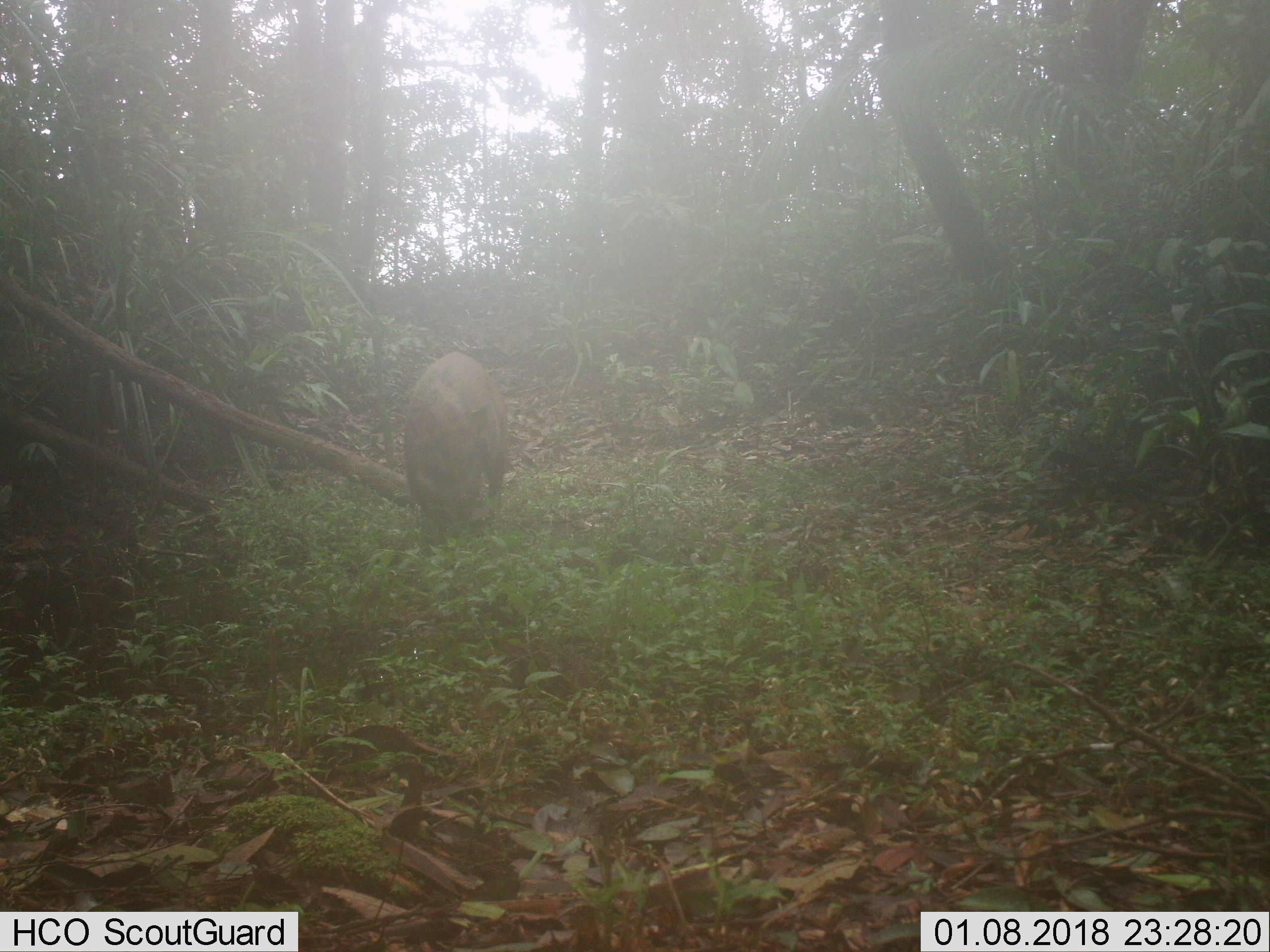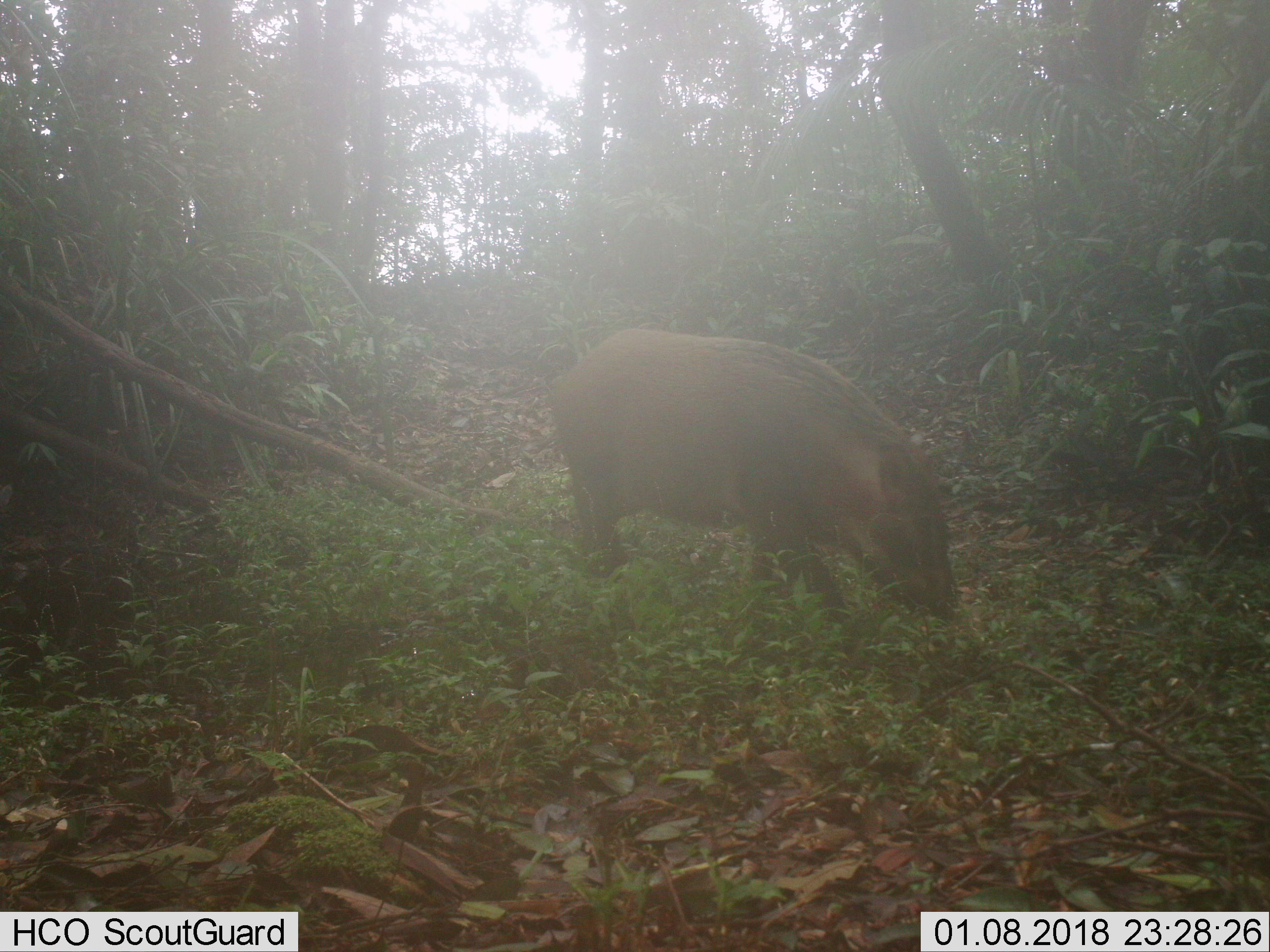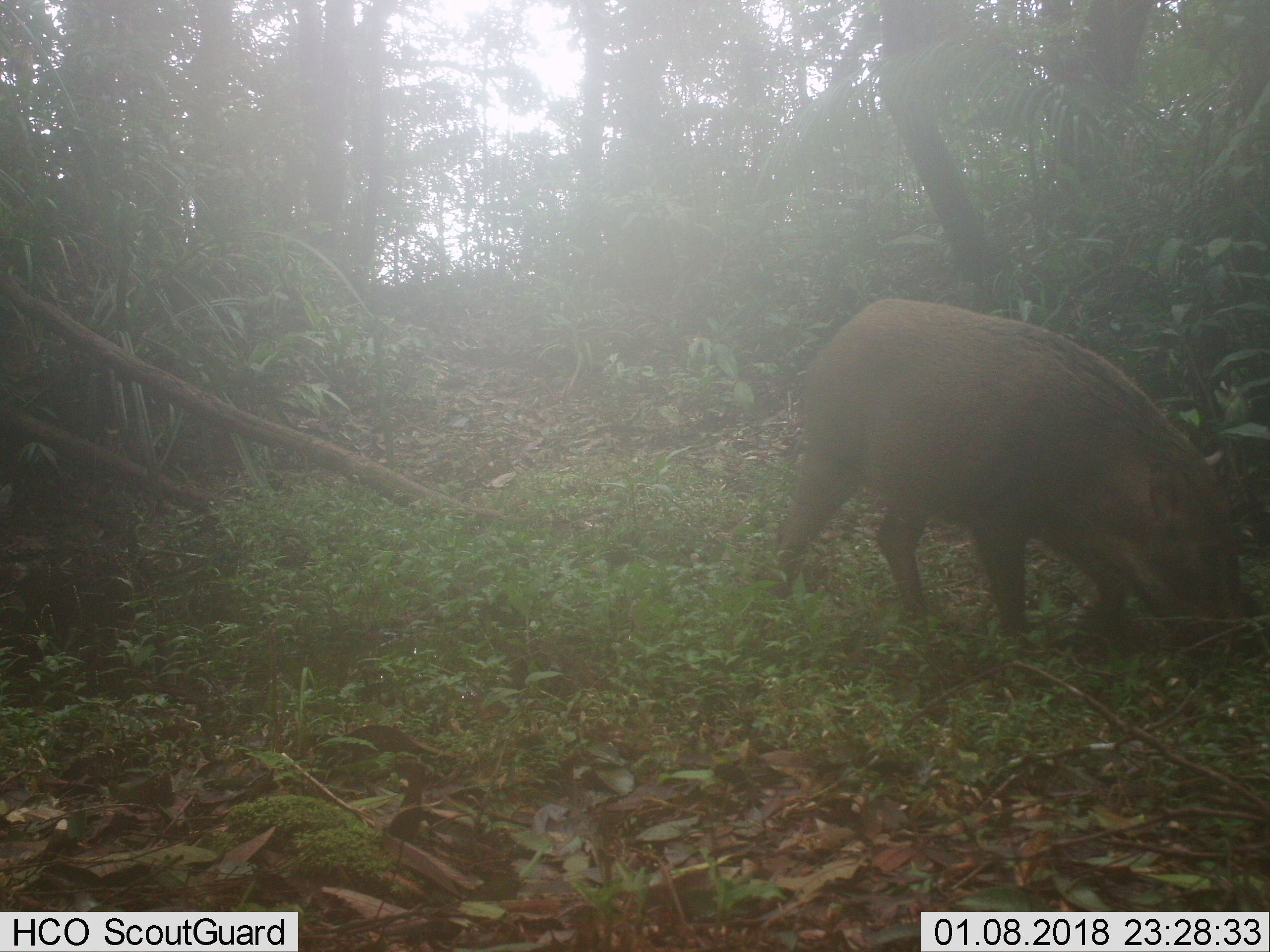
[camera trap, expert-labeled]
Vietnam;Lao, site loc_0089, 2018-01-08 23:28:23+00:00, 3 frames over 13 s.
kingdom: Animalia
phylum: Chordata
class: Mammalia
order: Artiodactyla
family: Suidae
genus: Sus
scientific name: Sus scrofa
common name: eurasian wild pig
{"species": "eurasian wild pig (Sus scrofa)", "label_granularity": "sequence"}